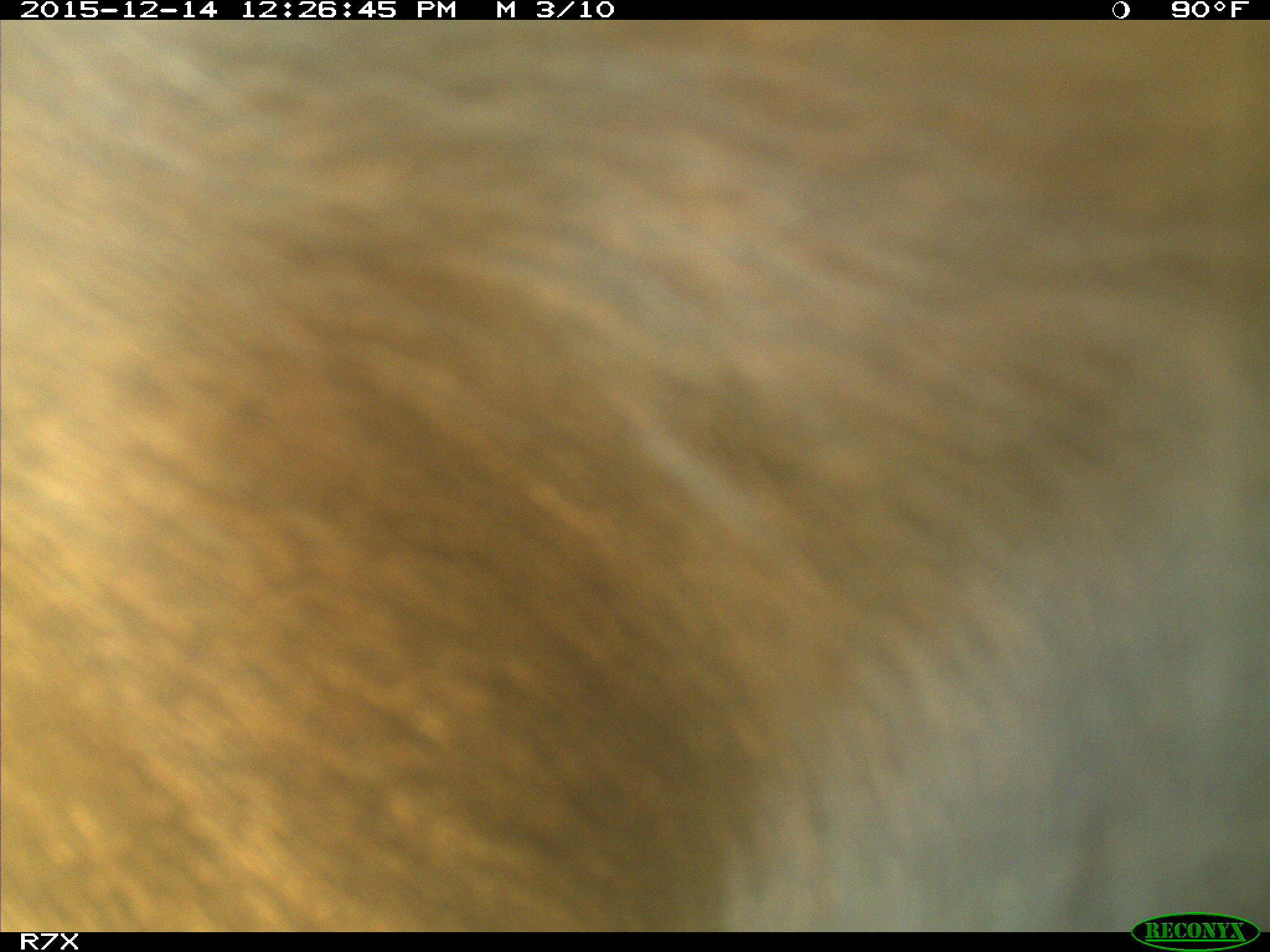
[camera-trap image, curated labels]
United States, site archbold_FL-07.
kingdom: Animalia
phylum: Chordata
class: Mammalia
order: Artiodactyla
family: Bovidae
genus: Bos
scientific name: Bos taurus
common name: domestic cow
Bos taurus (domestic cow).